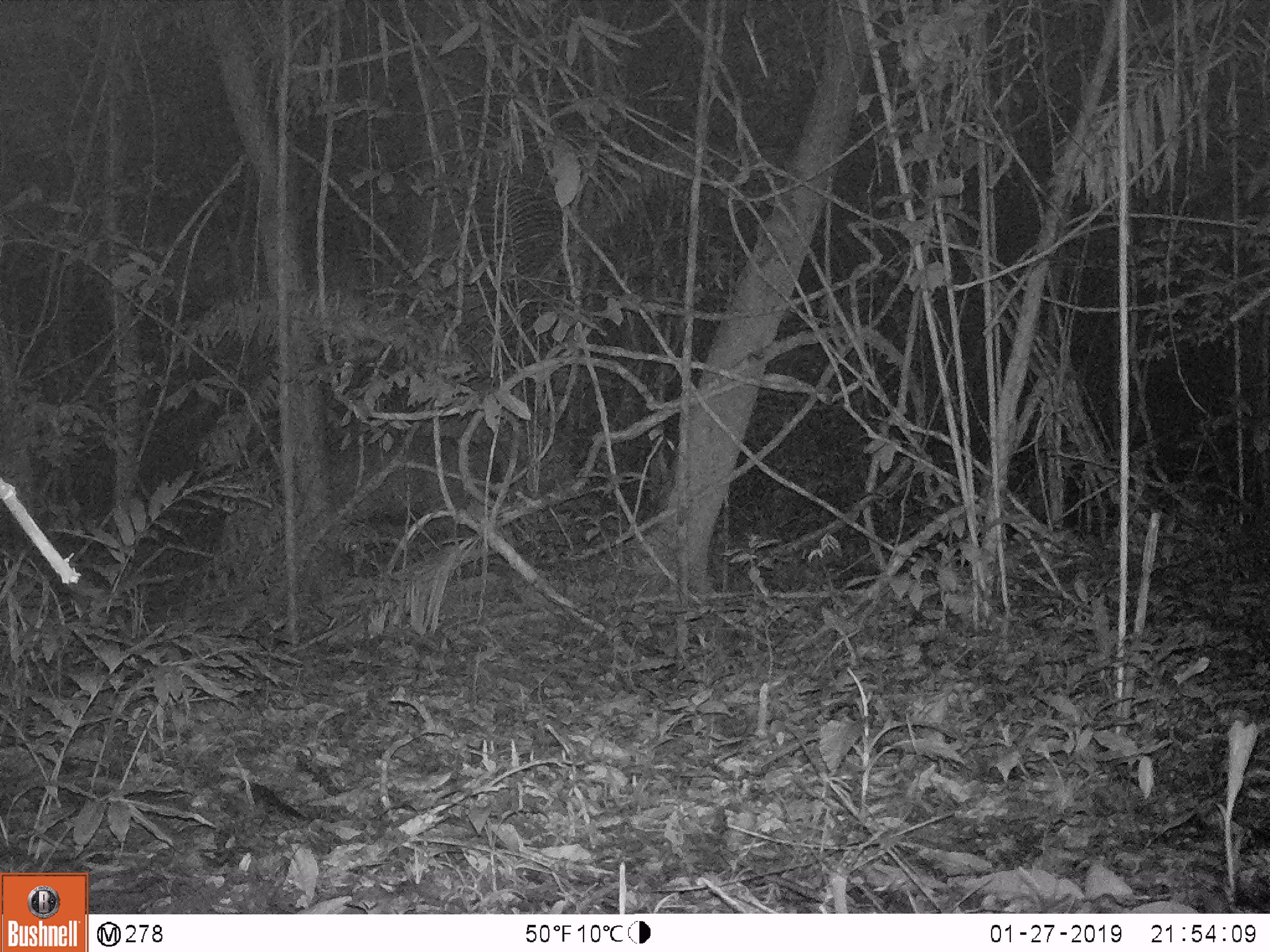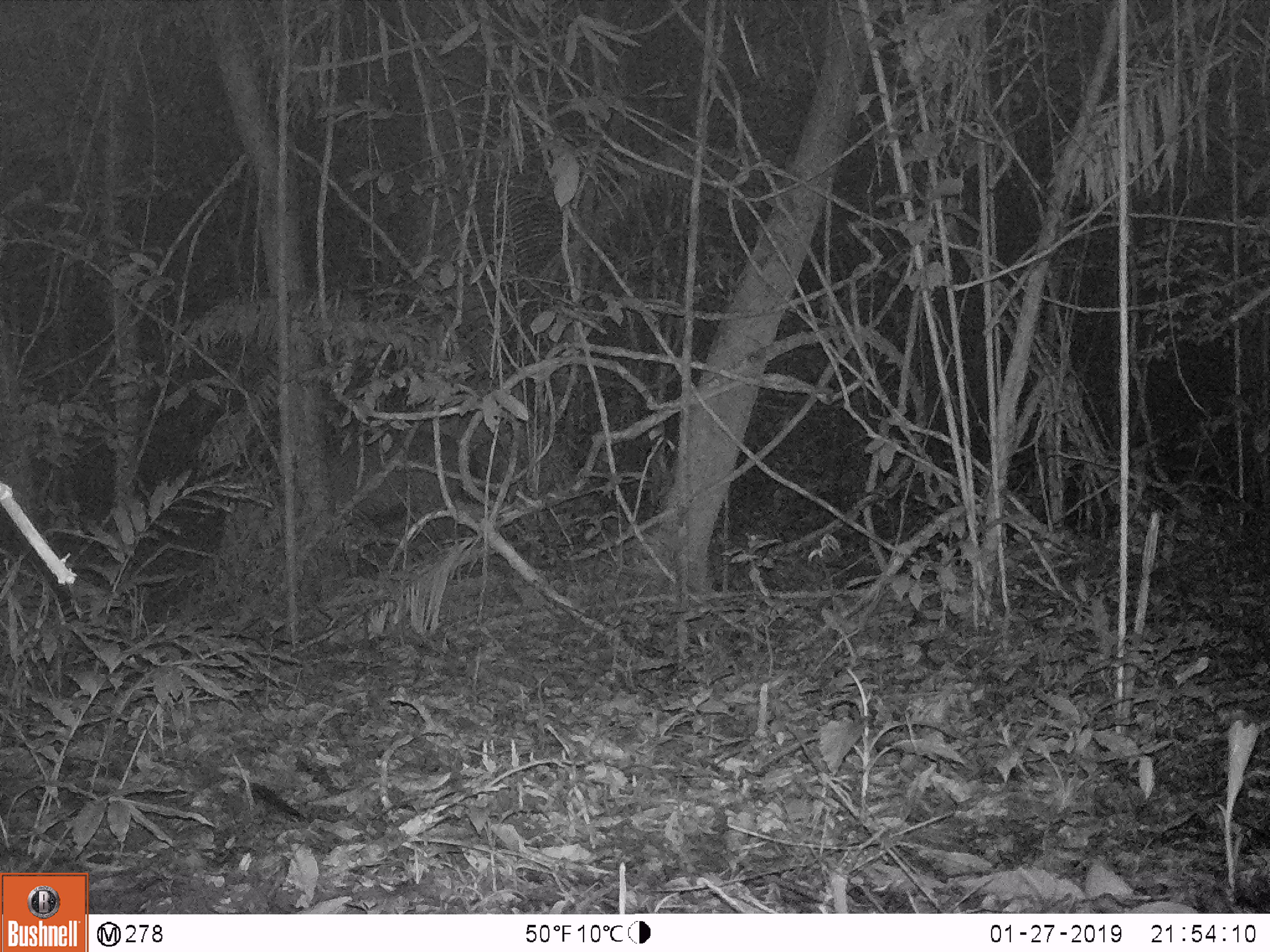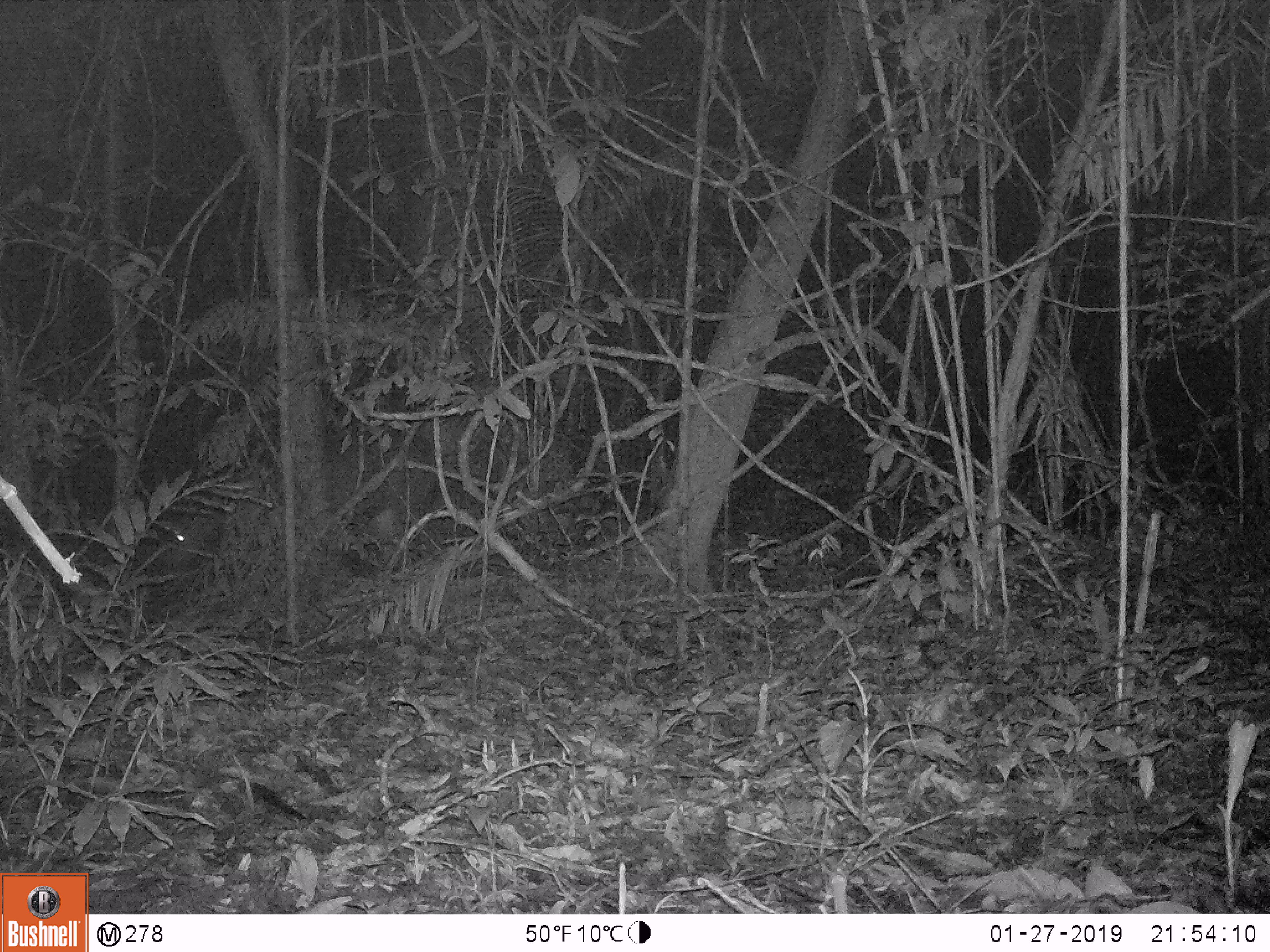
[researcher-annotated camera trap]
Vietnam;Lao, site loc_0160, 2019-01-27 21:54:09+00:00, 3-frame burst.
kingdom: Animalia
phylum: Chordata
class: Mammalia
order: Artiodactyla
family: Cervidae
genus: Rusa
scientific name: Rusa unicolor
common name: sambar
Sambar (Rusa unicolor). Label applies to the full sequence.